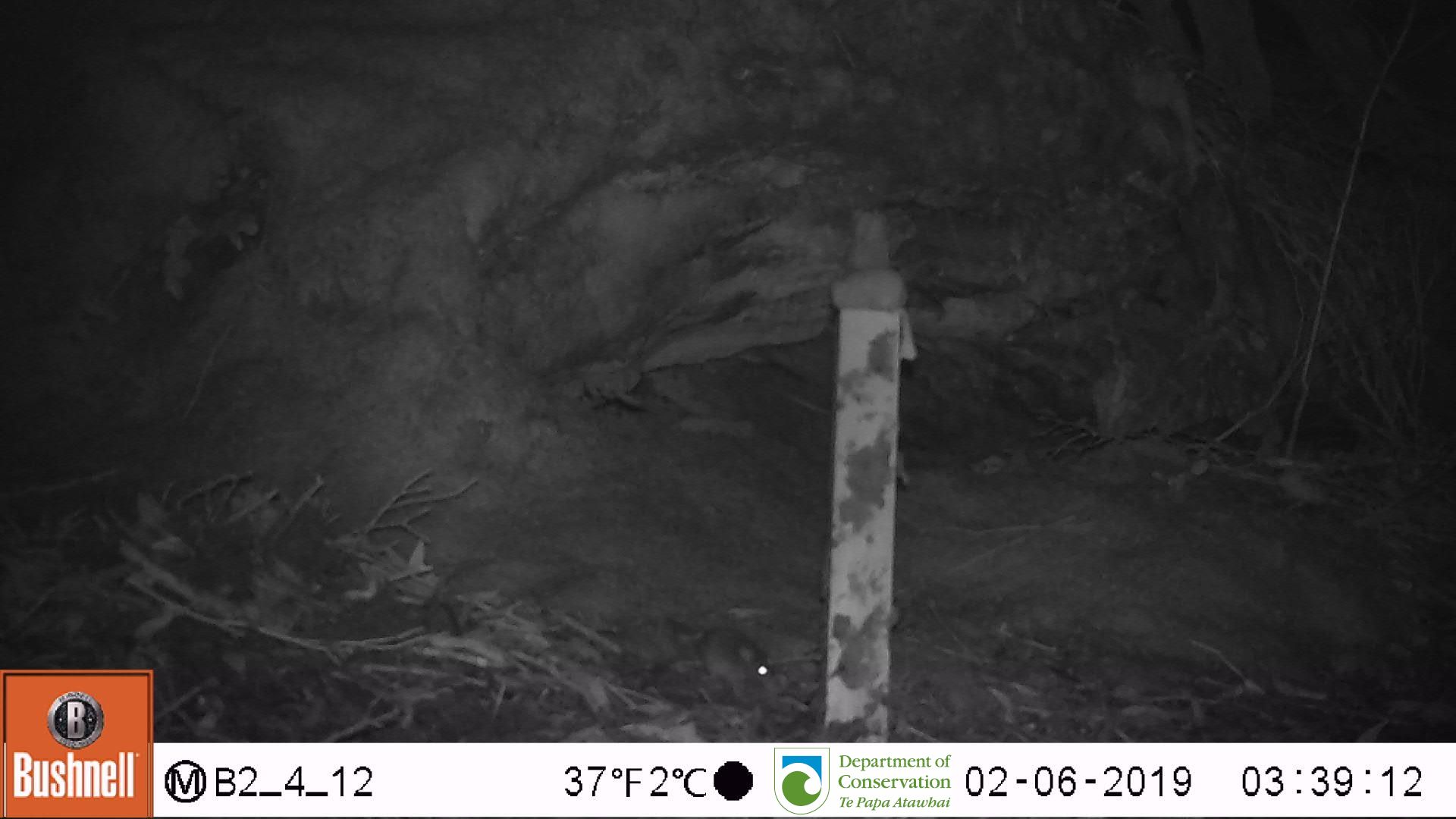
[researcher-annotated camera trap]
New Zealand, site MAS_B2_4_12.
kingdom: Animalia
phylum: Chordata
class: Mammalia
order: Rodentia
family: Muridae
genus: Mus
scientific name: Mus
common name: mouse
Mouse (Mus).